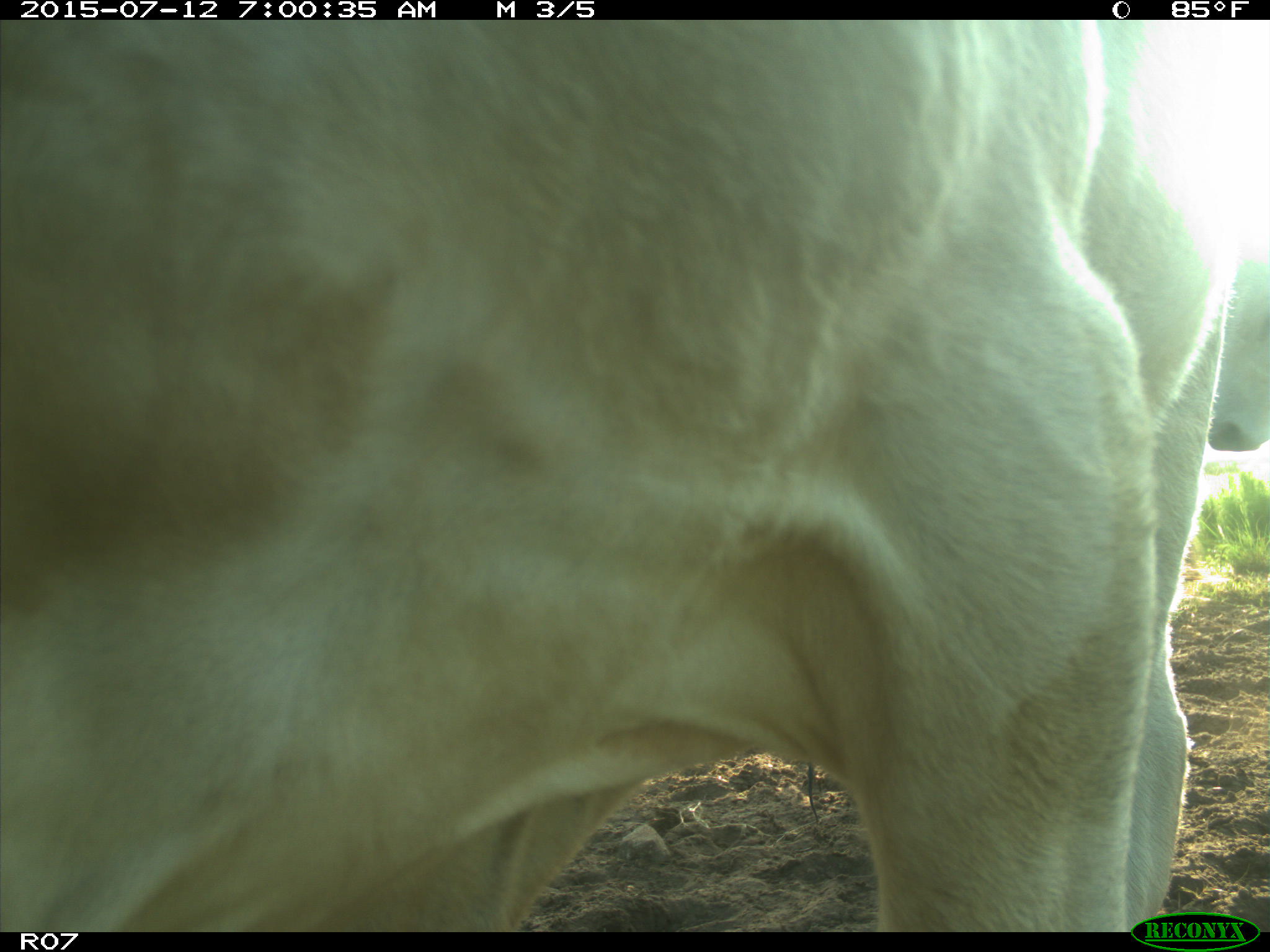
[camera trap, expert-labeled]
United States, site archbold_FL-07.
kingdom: Animalia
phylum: Chordata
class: Mammalia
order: Artiodactyla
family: Bovidae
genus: Bos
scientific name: Bos taurus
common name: domestic cow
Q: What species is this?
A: Bos taurus (domestic cow).